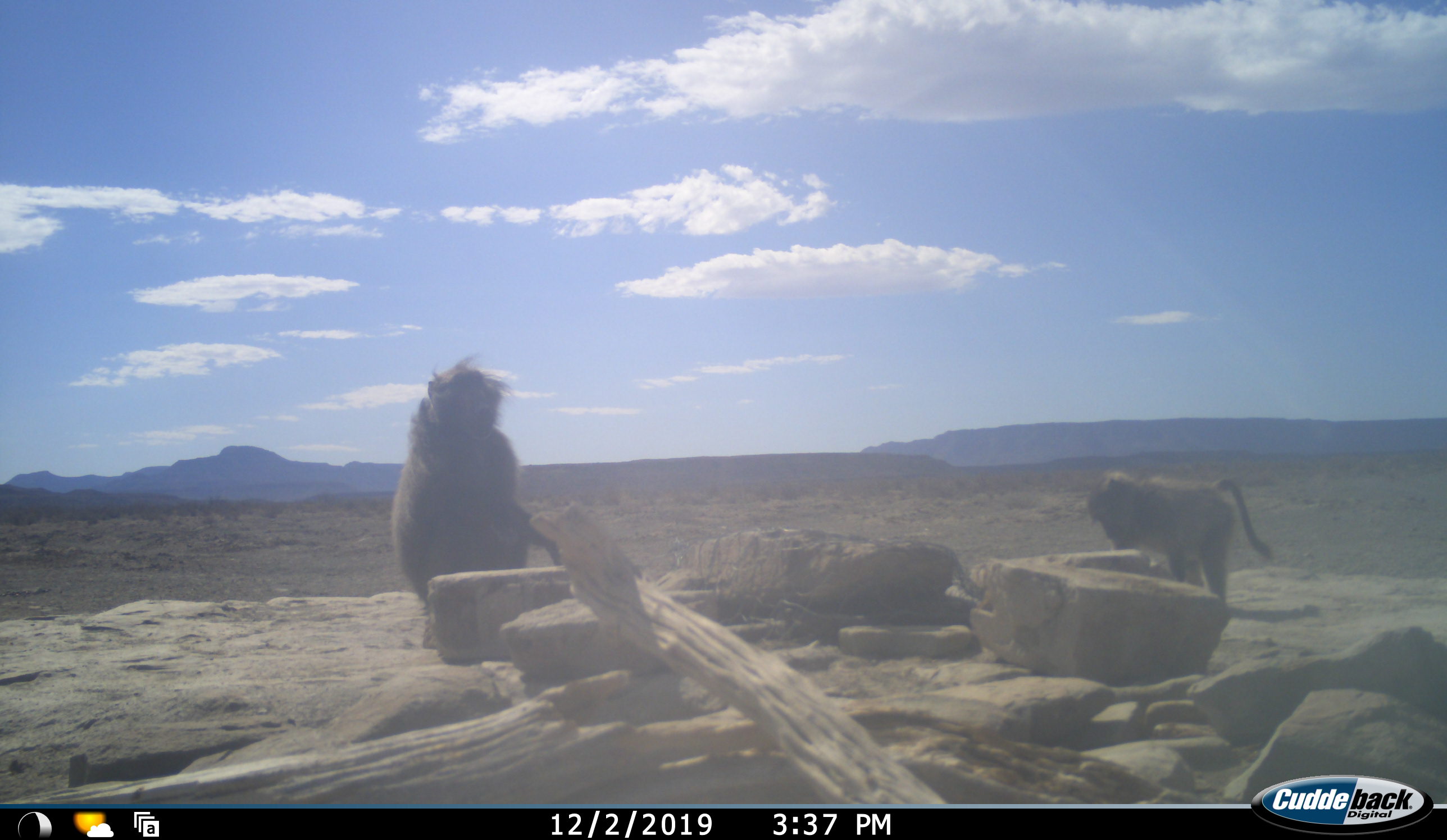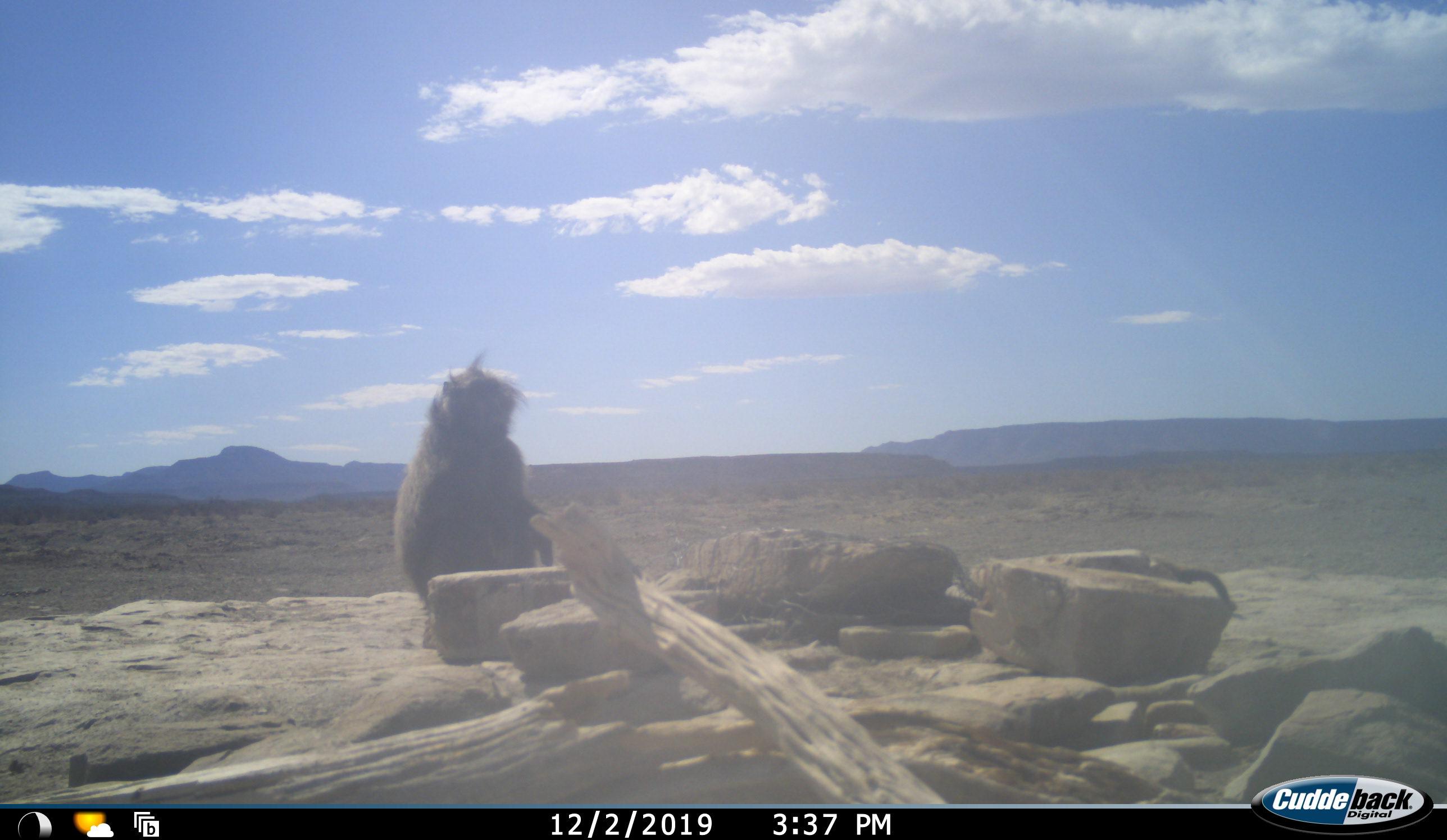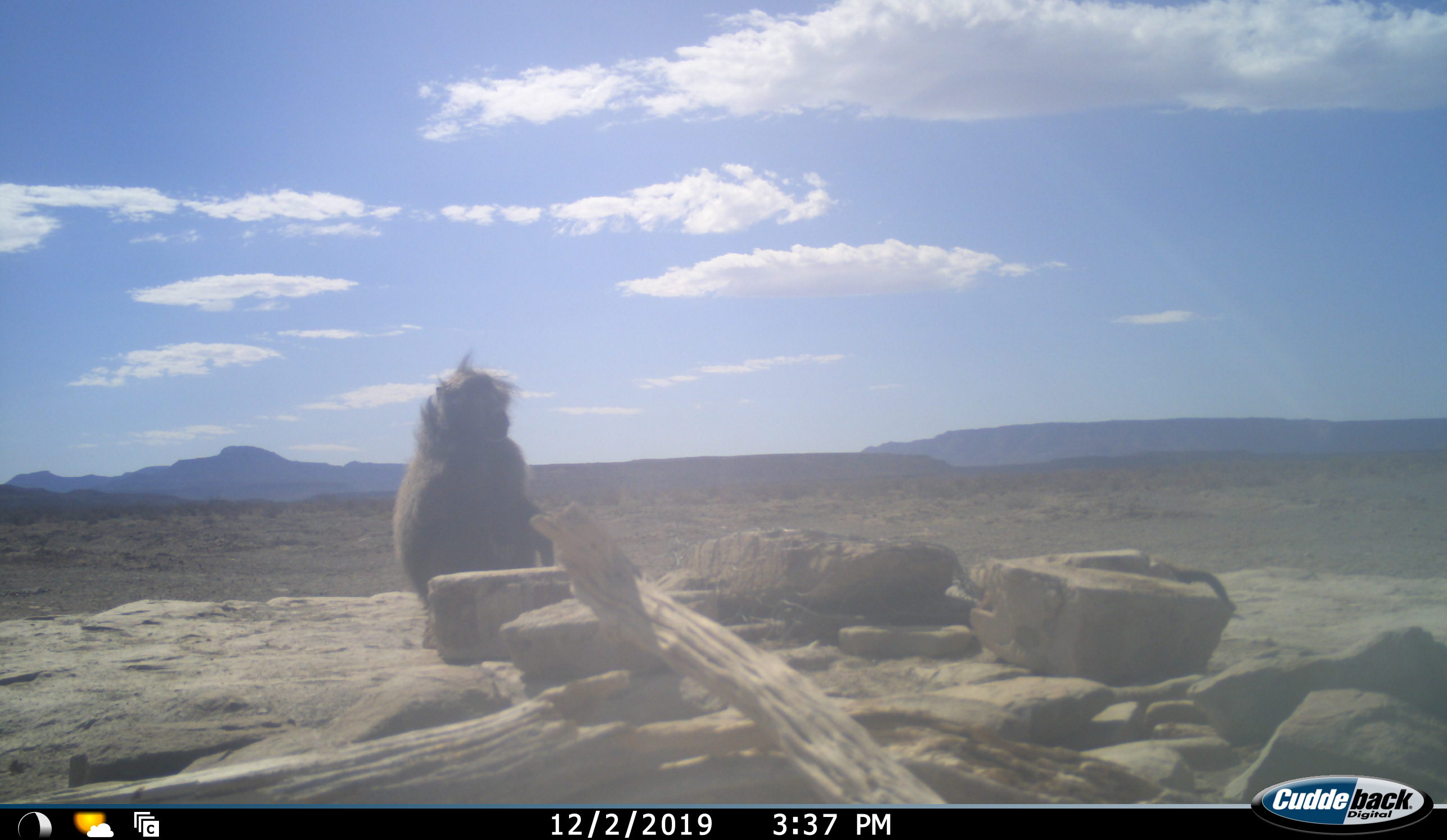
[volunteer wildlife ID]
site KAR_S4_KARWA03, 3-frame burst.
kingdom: Animalia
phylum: Chordata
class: Mammalia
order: Primates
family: Cercopithecidae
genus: Papio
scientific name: Papio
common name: baboon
Baboon (Papio), count 2. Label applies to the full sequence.